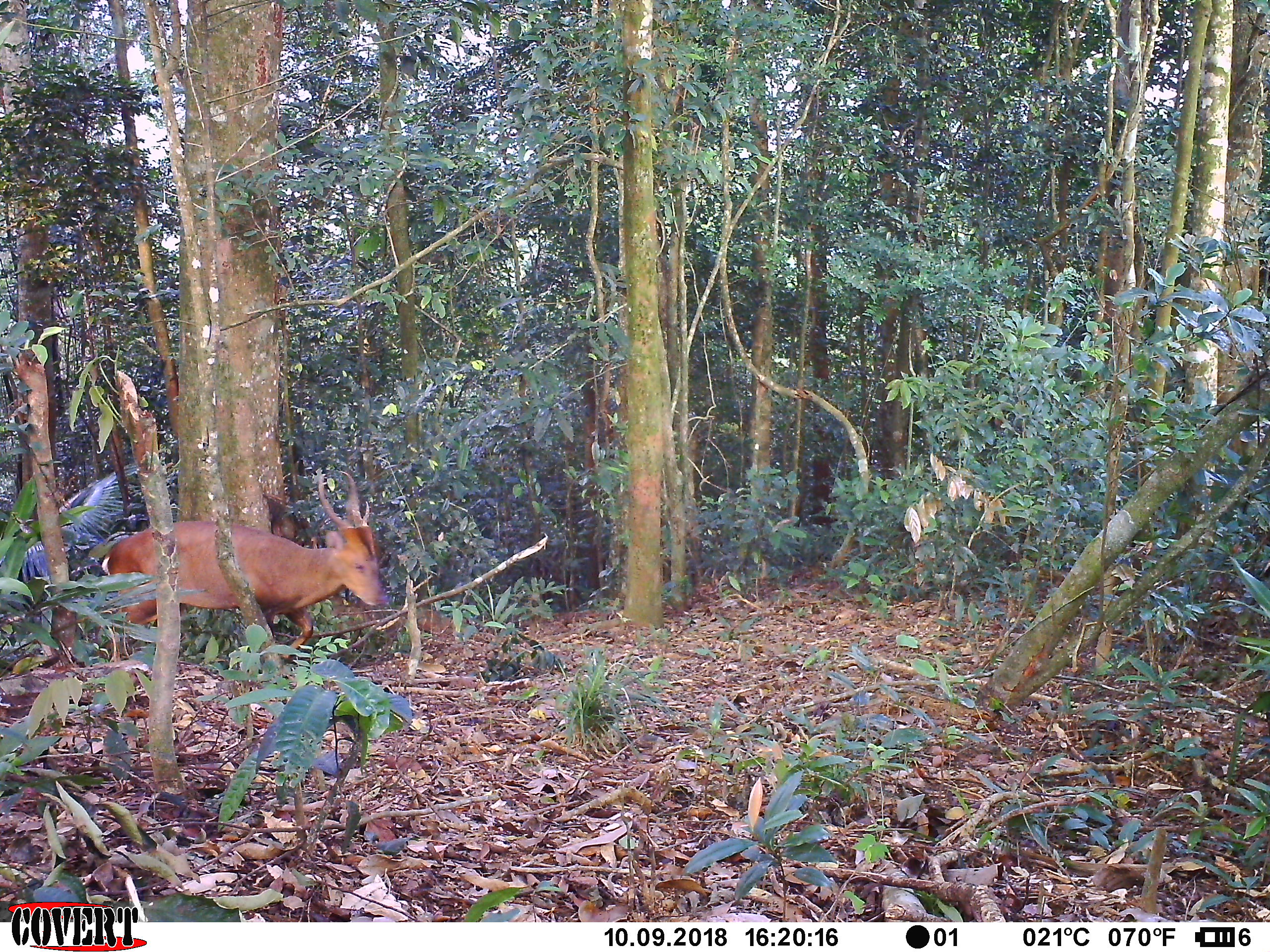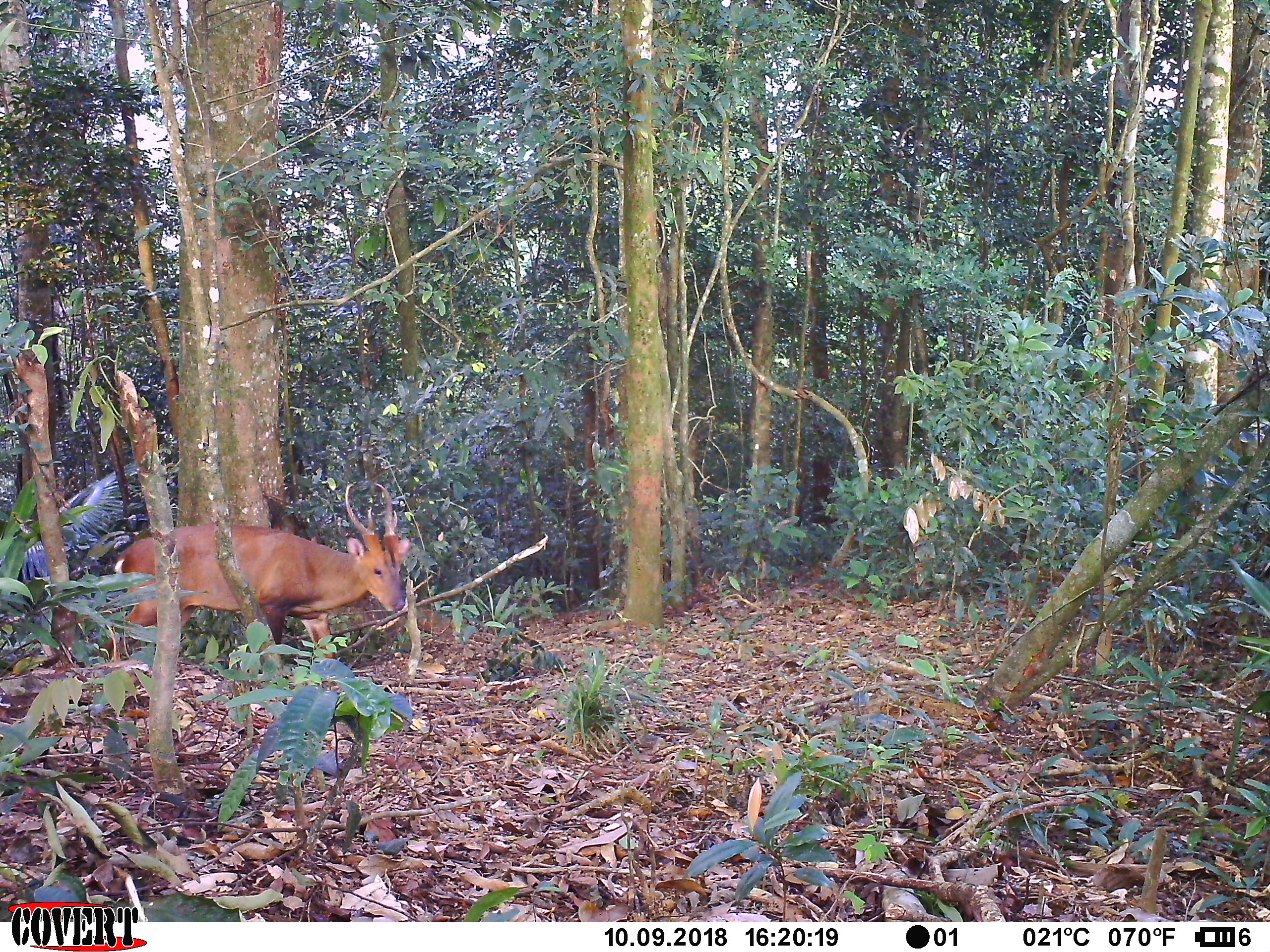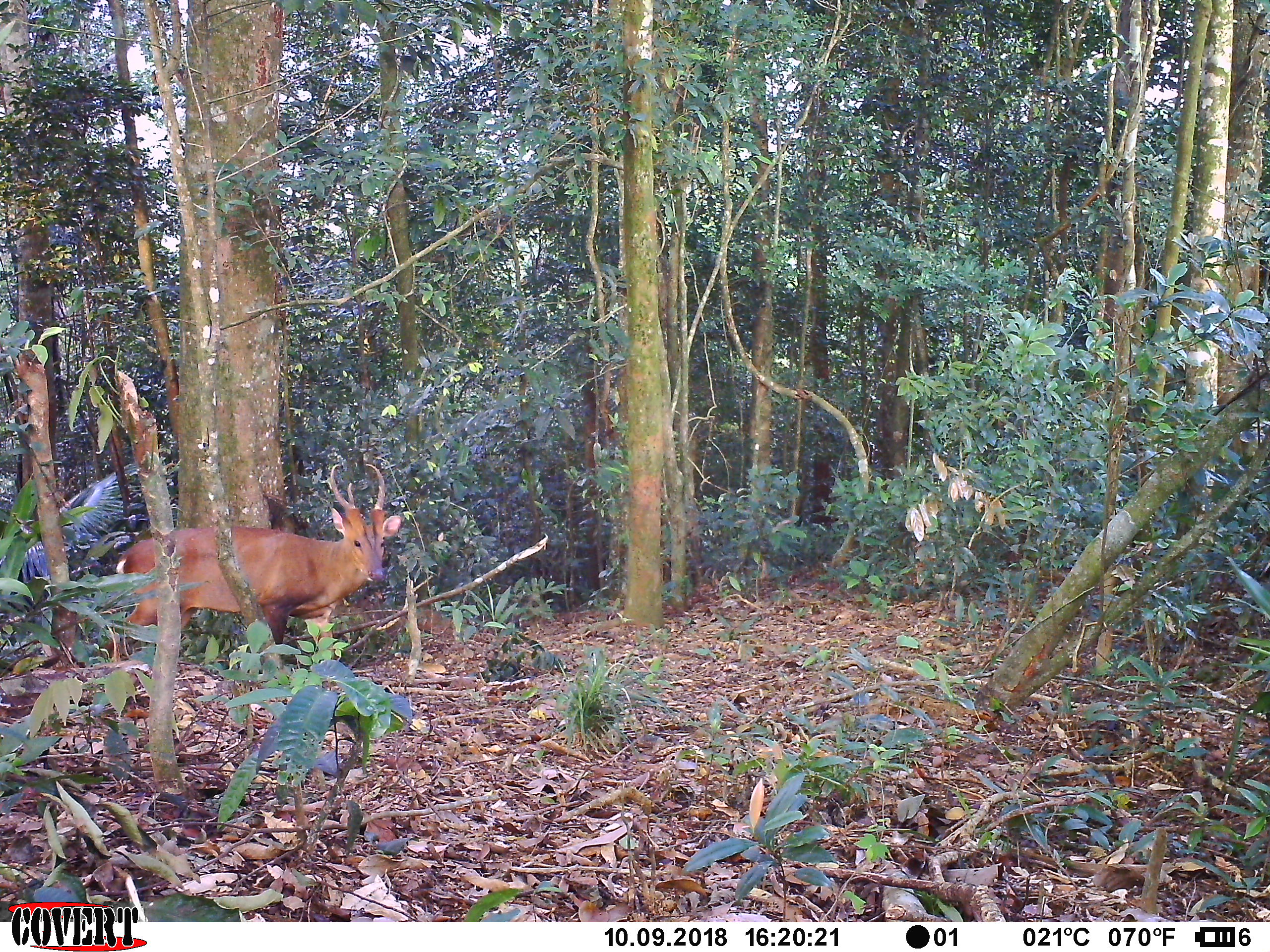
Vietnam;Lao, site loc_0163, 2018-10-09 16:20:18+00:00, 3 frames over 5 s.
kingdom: Animalia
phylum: Chordata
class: Mammalia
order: Artiodactyla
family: Cervidae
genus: Muntiacus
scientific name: Muntiacus vuquangensis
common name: large-antlered muntjac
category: large antlered muntjac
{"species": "large antlered muntjac (large-antlered muntjac) (Muntiacus vuquangensis)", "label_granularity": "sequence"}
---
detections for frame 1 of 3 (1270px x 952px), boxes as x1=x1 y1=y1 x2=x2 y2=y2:
large antlered muntjac: x1=101 y1=471 x2=388 y2=658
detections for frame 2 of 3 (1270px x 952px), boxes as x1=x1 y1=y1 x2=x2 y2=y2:
large antlered muntjac: x1=97 y1=483 x2=410 y2=658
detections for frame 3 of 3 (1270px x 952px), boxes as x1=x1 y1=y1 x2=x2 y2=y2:
large antlered muntjac: x1=103 y1=464 x2=401 y2=659